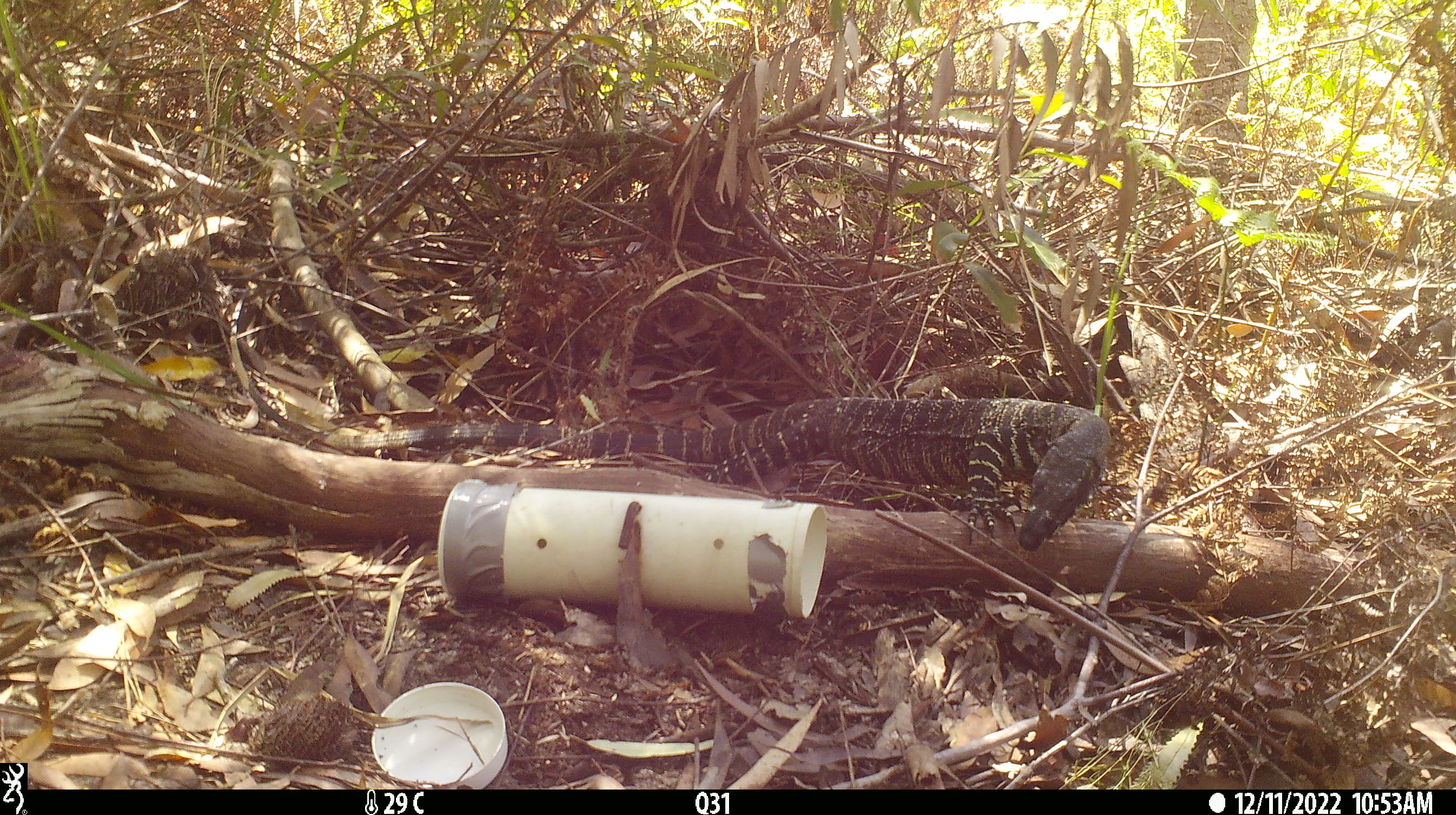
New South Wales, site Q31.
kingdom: Animalia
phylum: Chordata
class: Reptilia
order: Squamata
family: Varanidae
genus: Varanus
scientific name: Varanus varius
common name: lace monitor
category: goanna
Goanna (lace monitor) (Varanus varius).